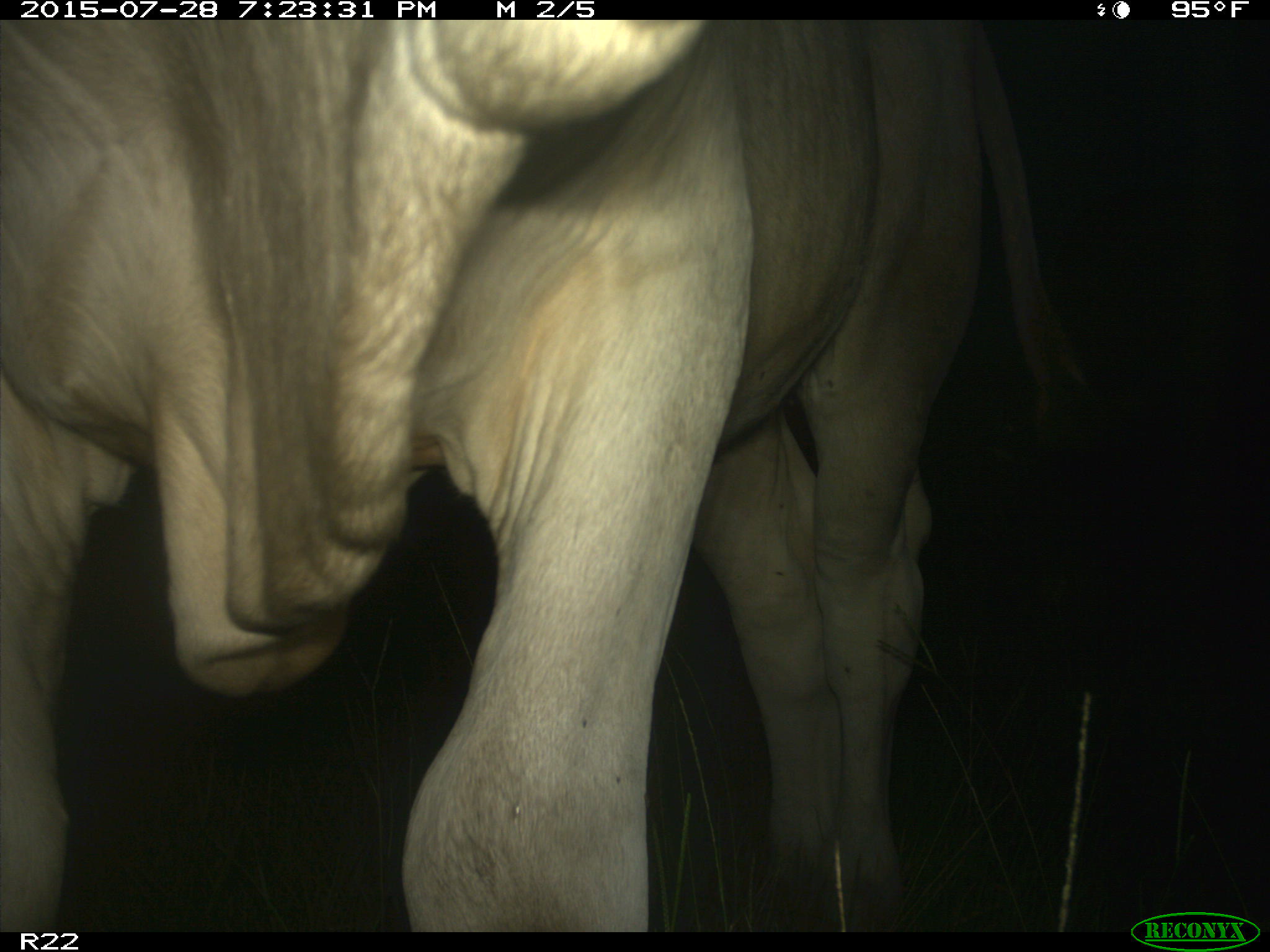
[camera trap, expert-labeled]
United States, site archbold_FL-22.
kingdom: Animalia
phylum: Chordata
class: Mammalia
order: Artiodactyla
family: Bovidae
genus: Bos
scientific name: Bos taurus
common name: domestic cow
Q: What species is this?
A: Bos taurus (domestic cow).